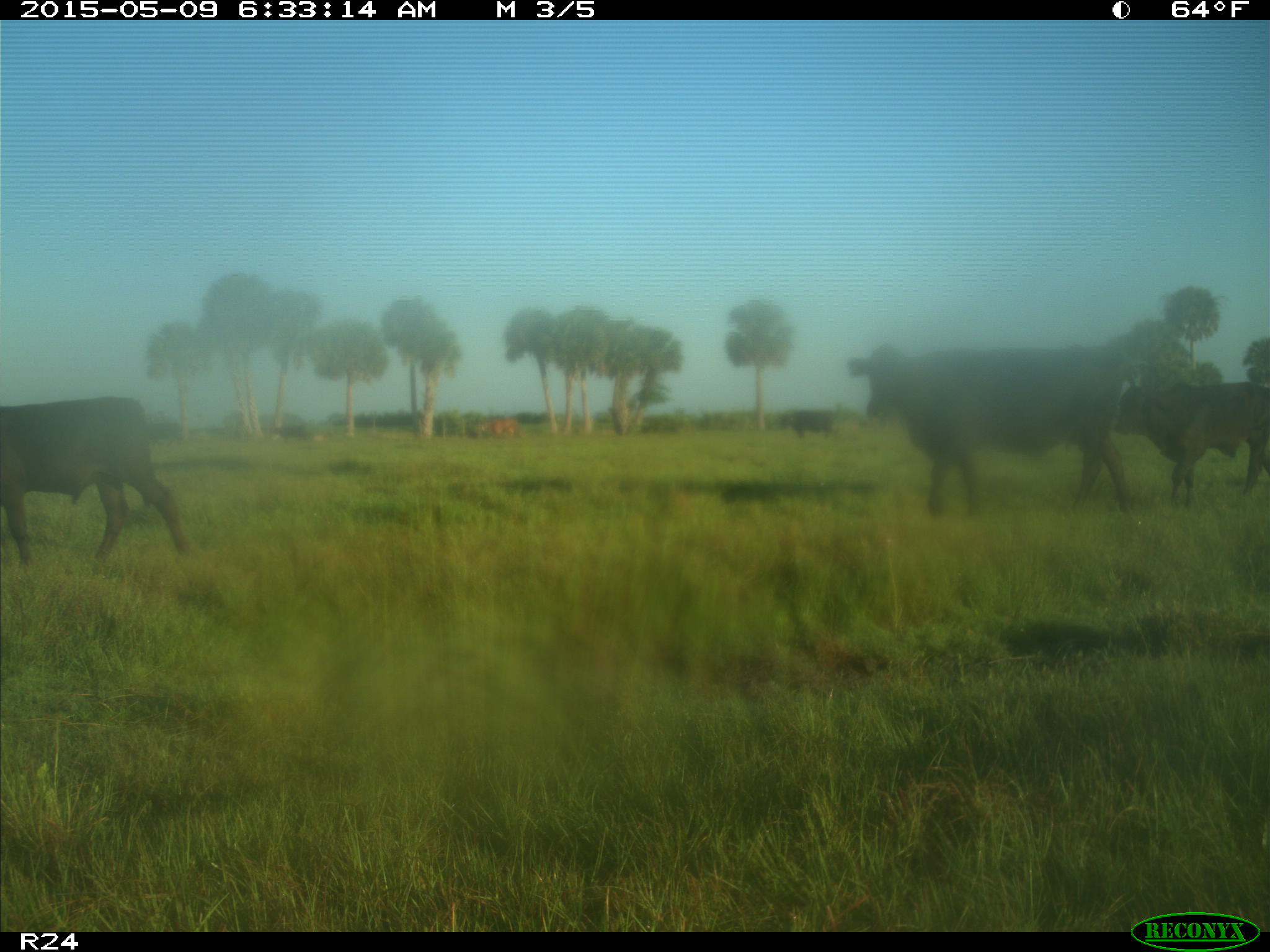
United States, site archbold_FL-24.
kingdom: Animalia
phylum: Chordata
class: Mammalia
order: Artiodactyla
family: Bovidae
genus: Bos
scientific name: Bos taurus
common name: domestic cow